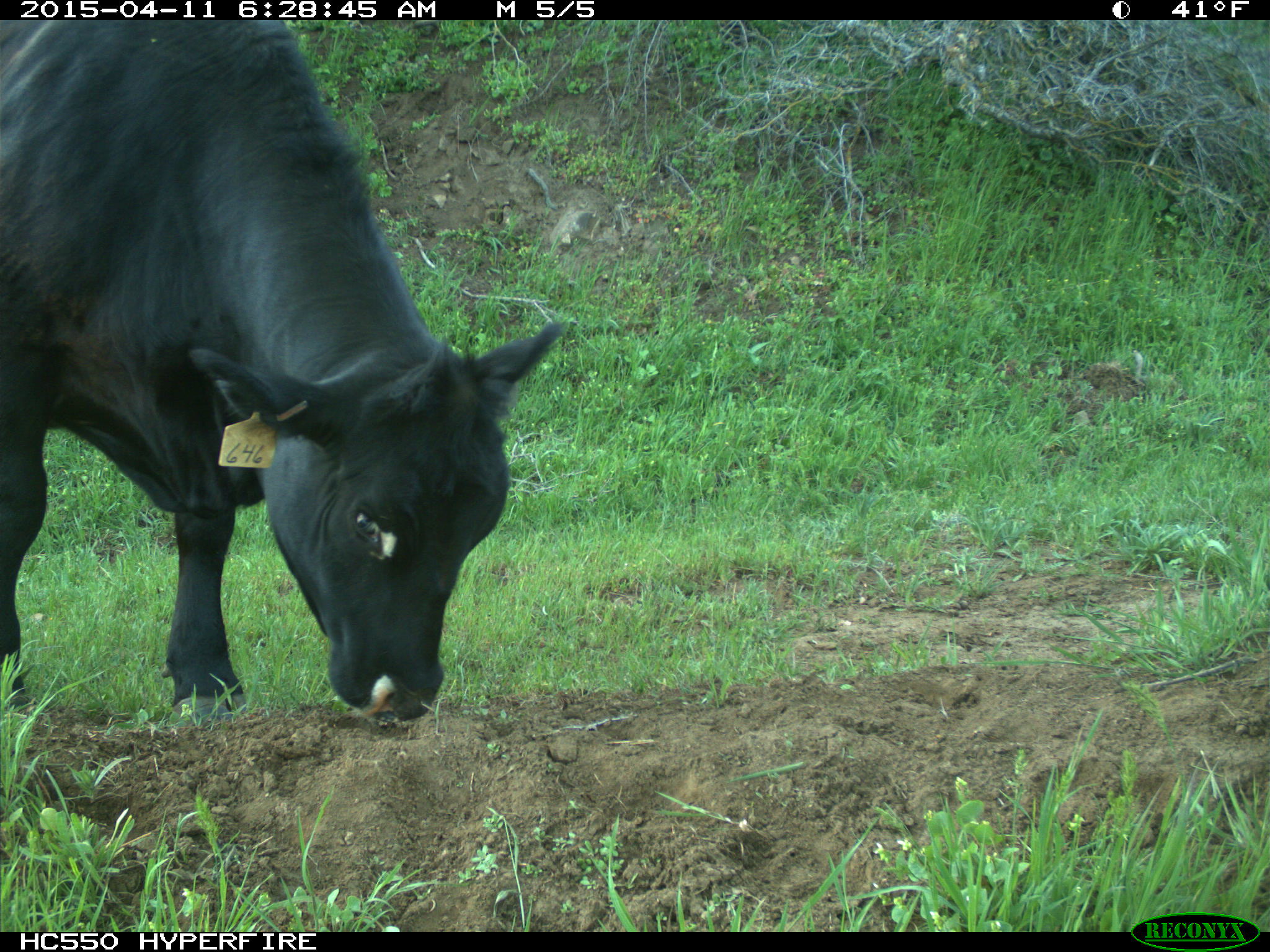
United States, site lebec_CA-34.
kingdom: Animalia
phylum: Chordata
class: Mammalia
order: Artiodactyla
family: Bovidae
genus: Bos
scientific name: Bos taurus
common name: domestic cow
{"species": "Bos taurus (domestic cow)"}